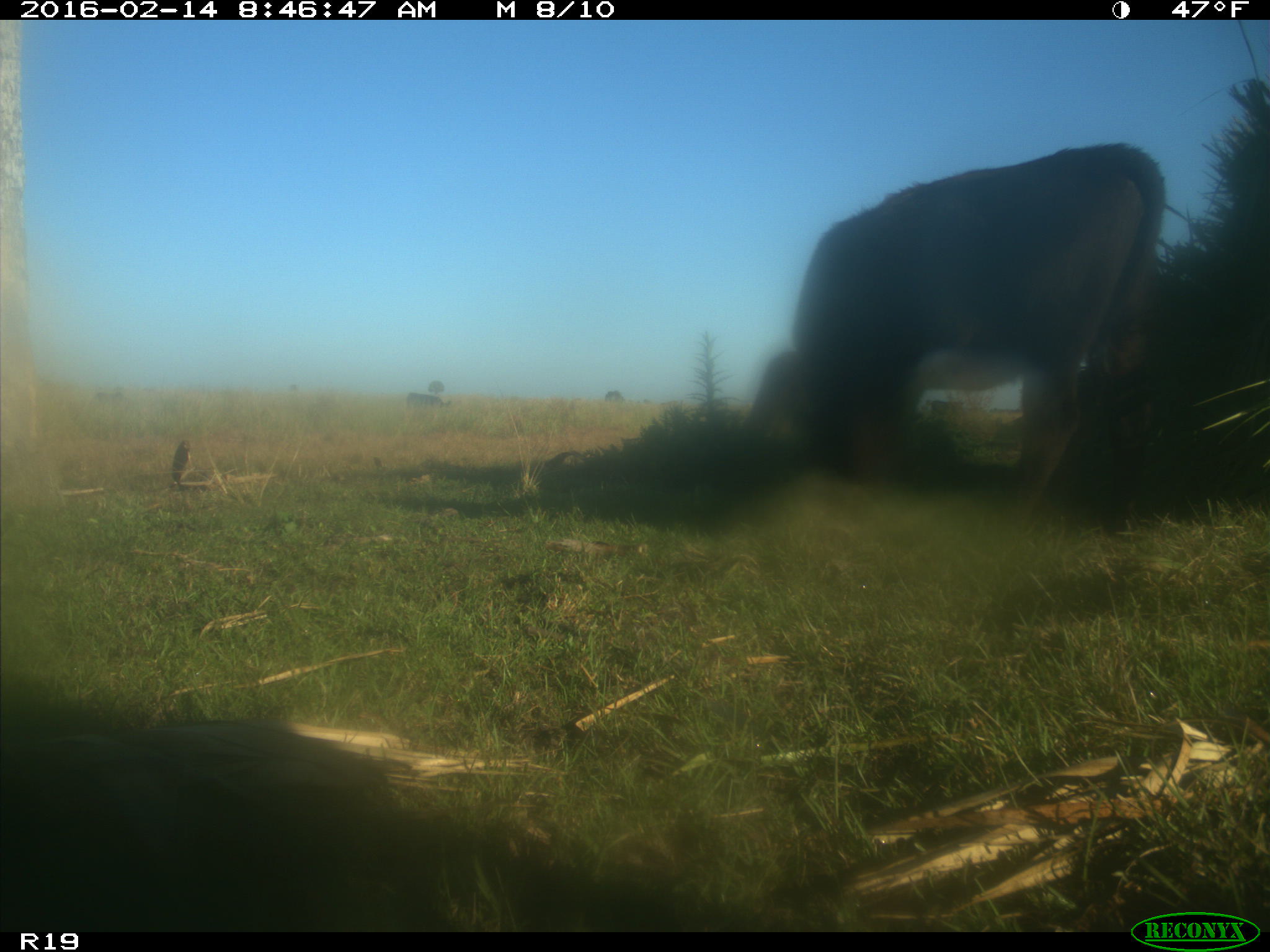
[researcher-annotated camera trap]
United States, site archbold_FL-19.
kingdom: Animalia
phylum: Chordata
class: Mammalia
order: Artiodactyla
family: Bovidae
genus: Bos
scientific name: Bos taurus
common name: domestic cow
Bos taurus (domestic cow).